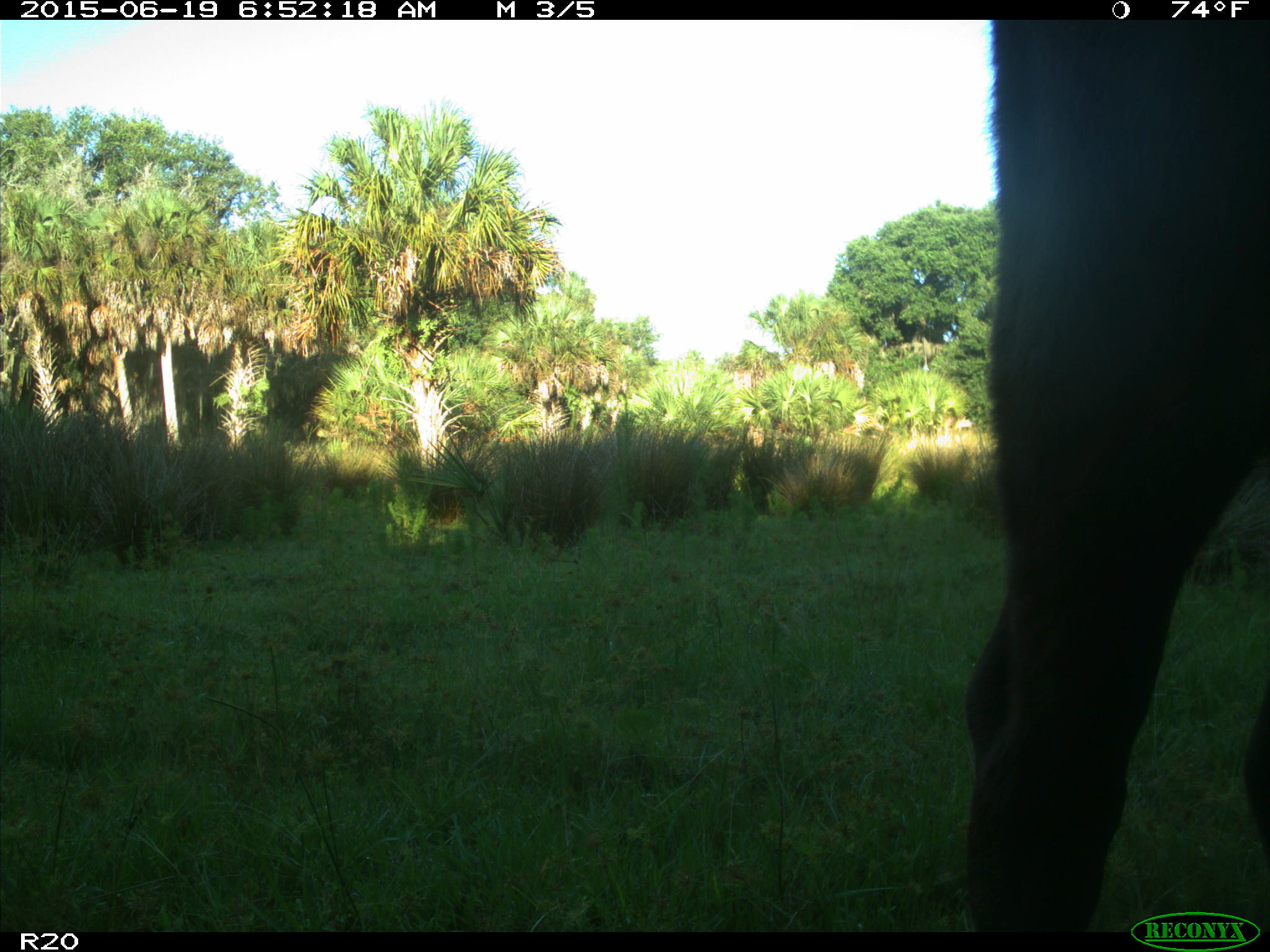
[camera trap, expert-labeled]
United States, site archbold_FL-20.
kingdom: Animalia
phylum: Chordata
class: Mammalia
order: Artiodactyla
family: Bovidae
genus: Bos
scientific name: Bos taurus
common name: domestic cow